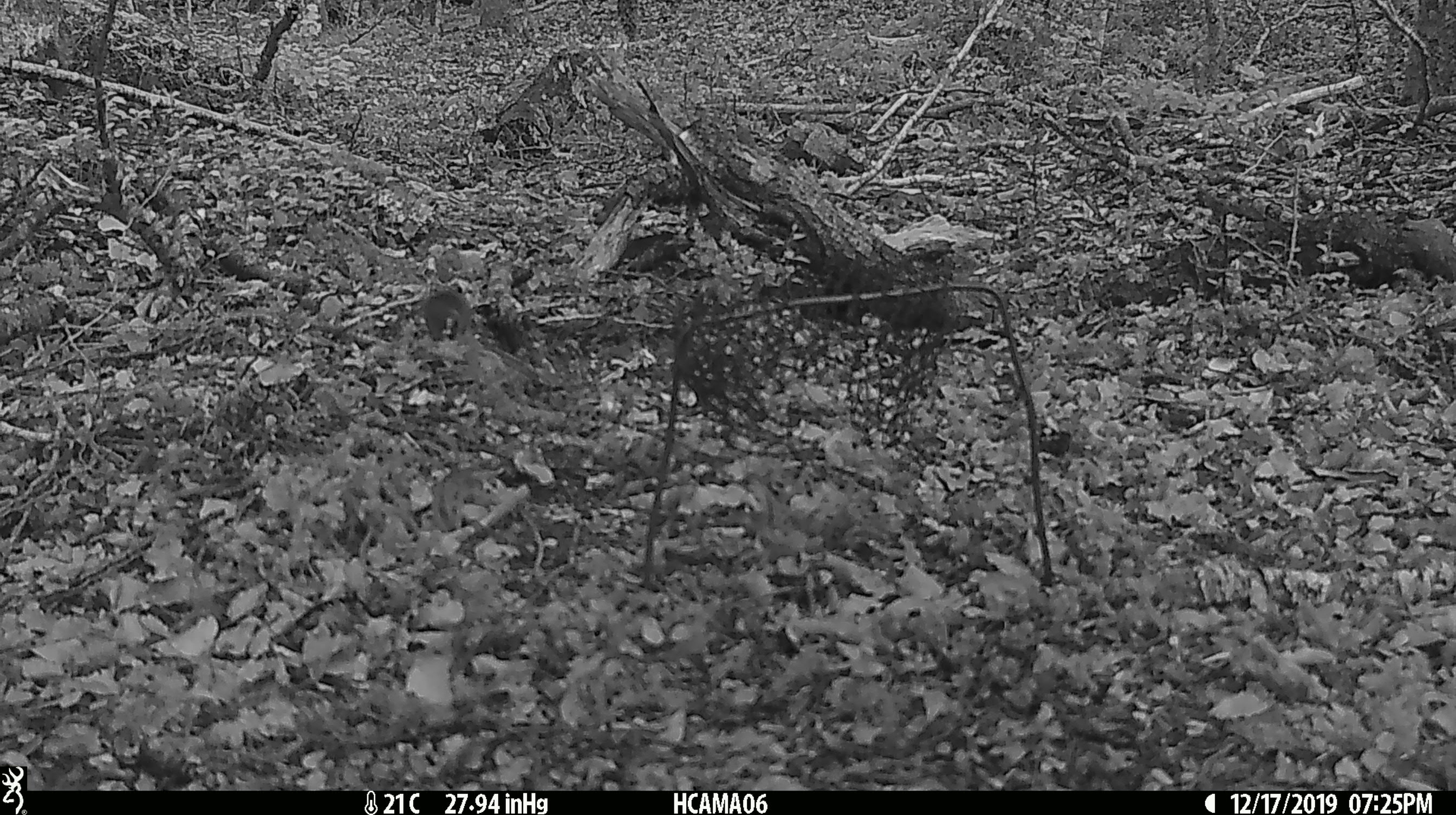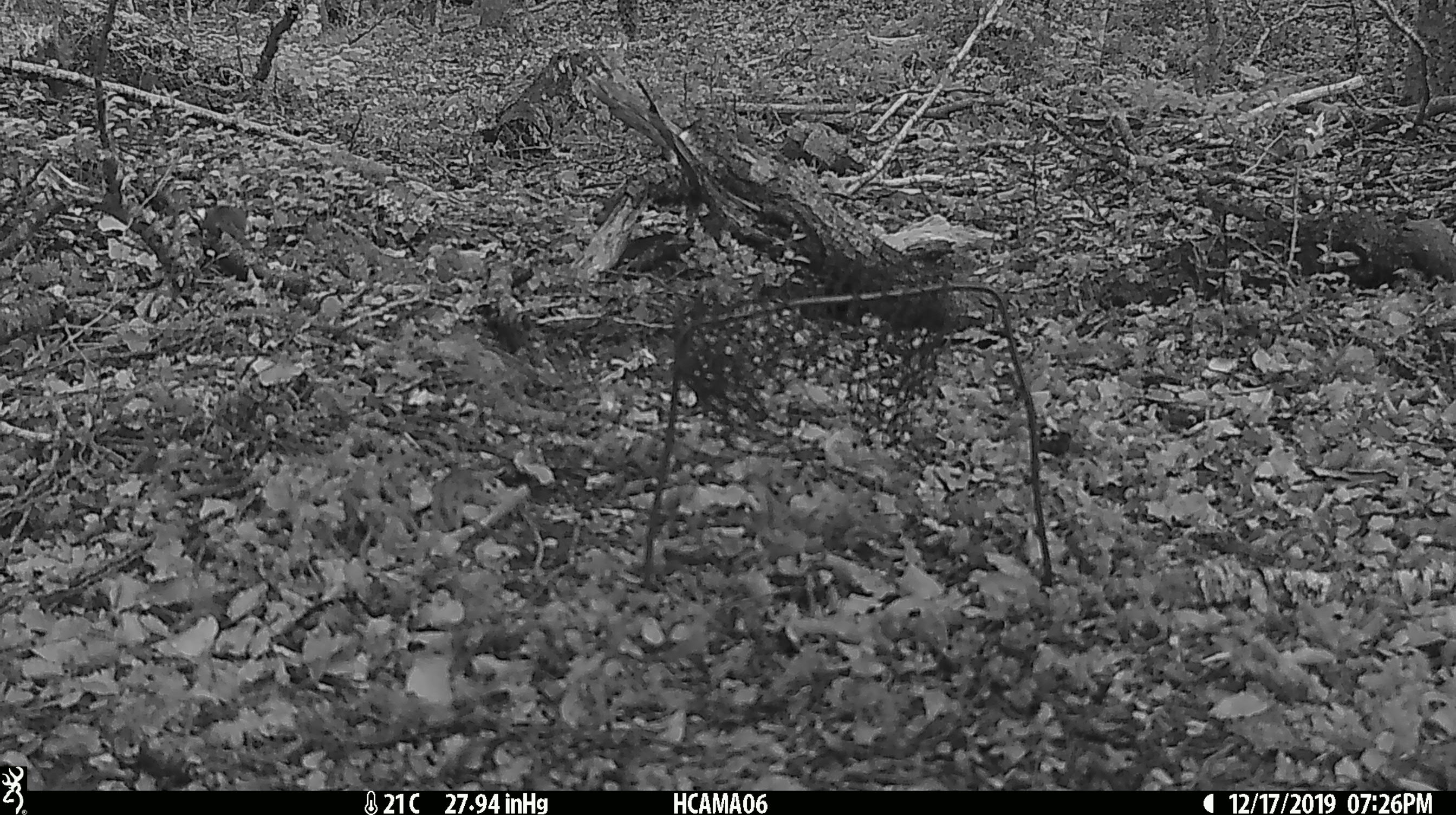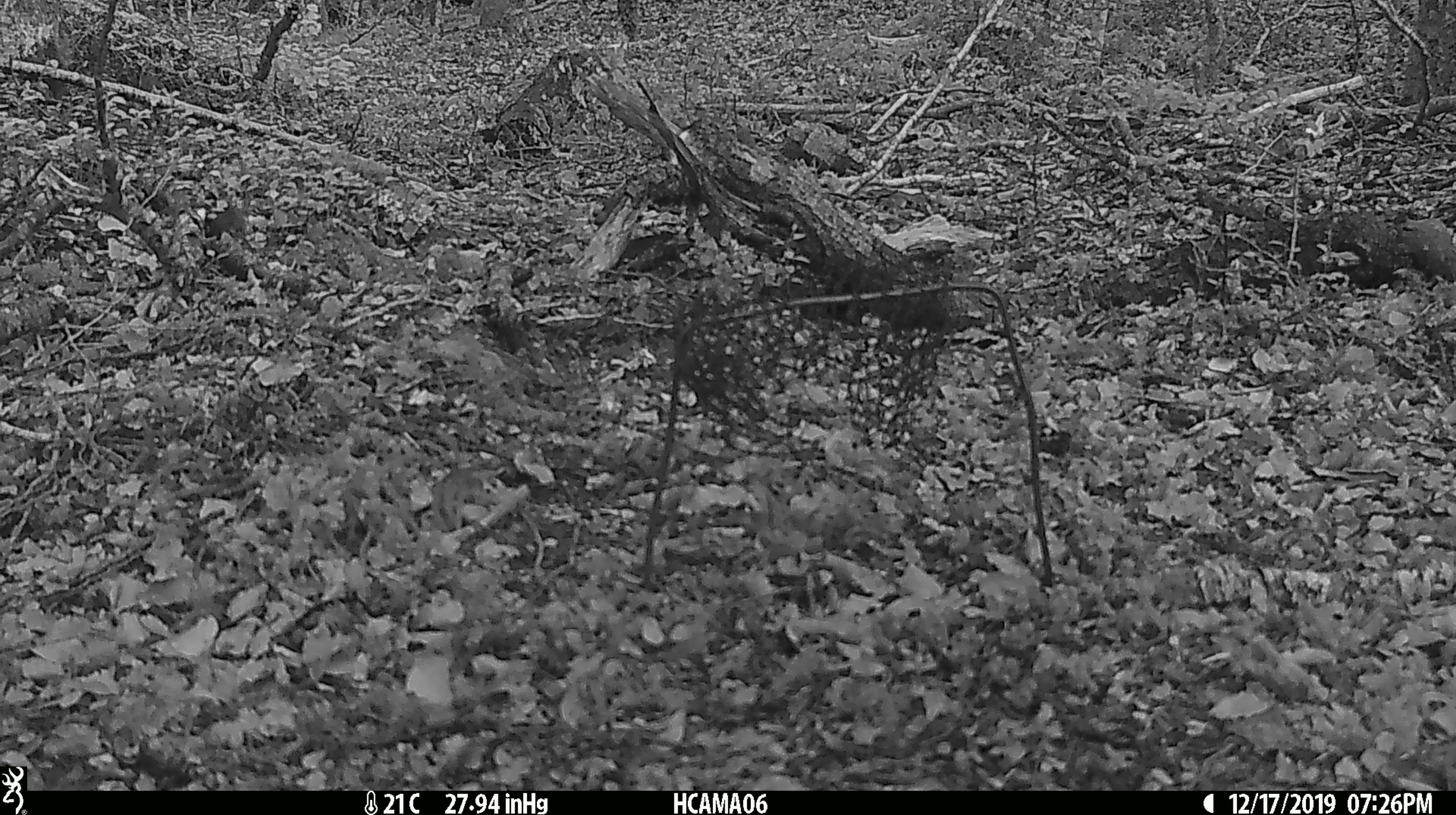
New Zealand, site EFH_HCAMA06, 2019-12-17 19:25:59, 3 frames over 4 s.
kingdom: Animalia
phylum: Chordata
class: Mammalia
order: Rodentia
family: Muridae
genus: Mus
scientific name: Mus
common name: mouse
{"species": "mouse (Mus)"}